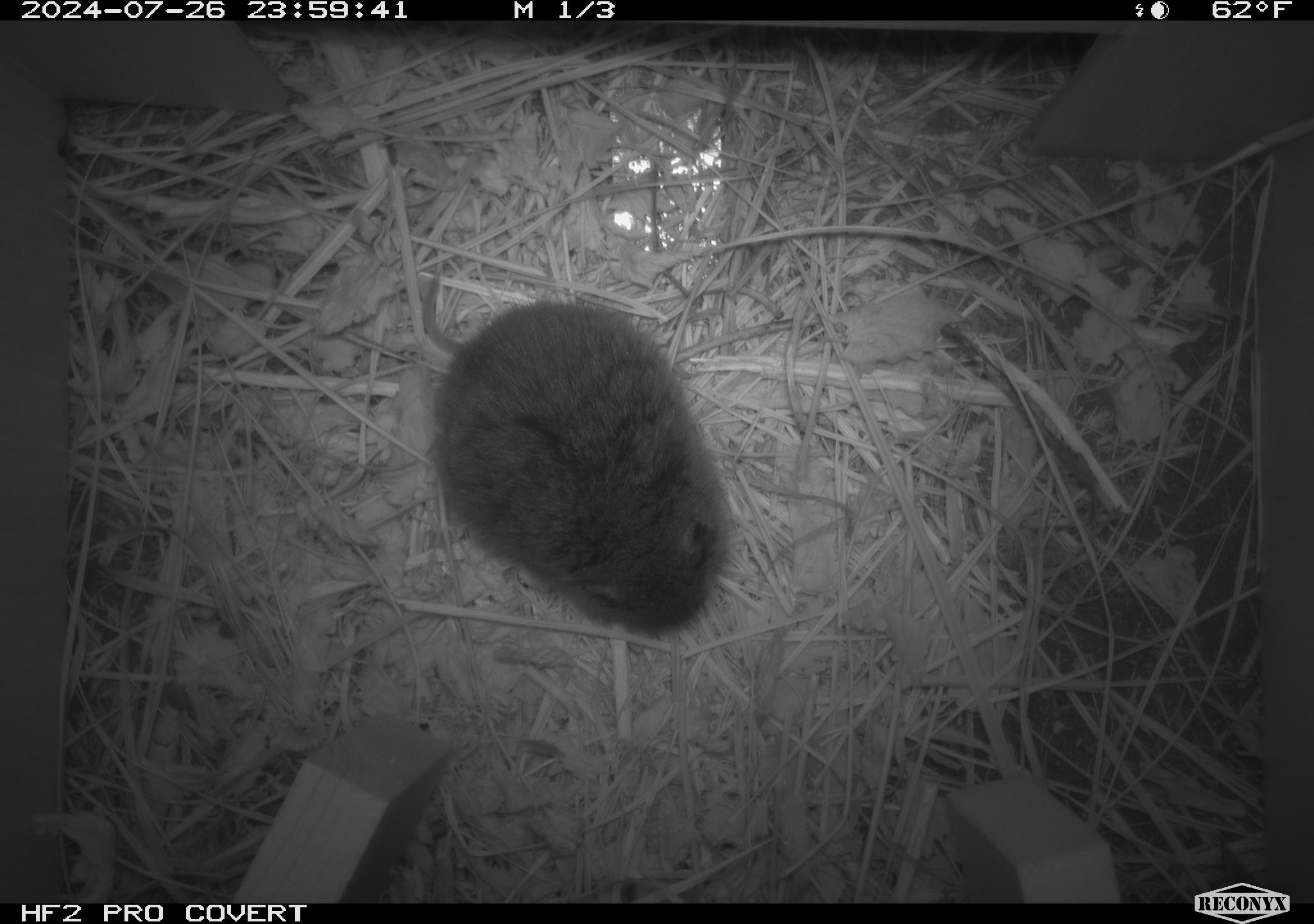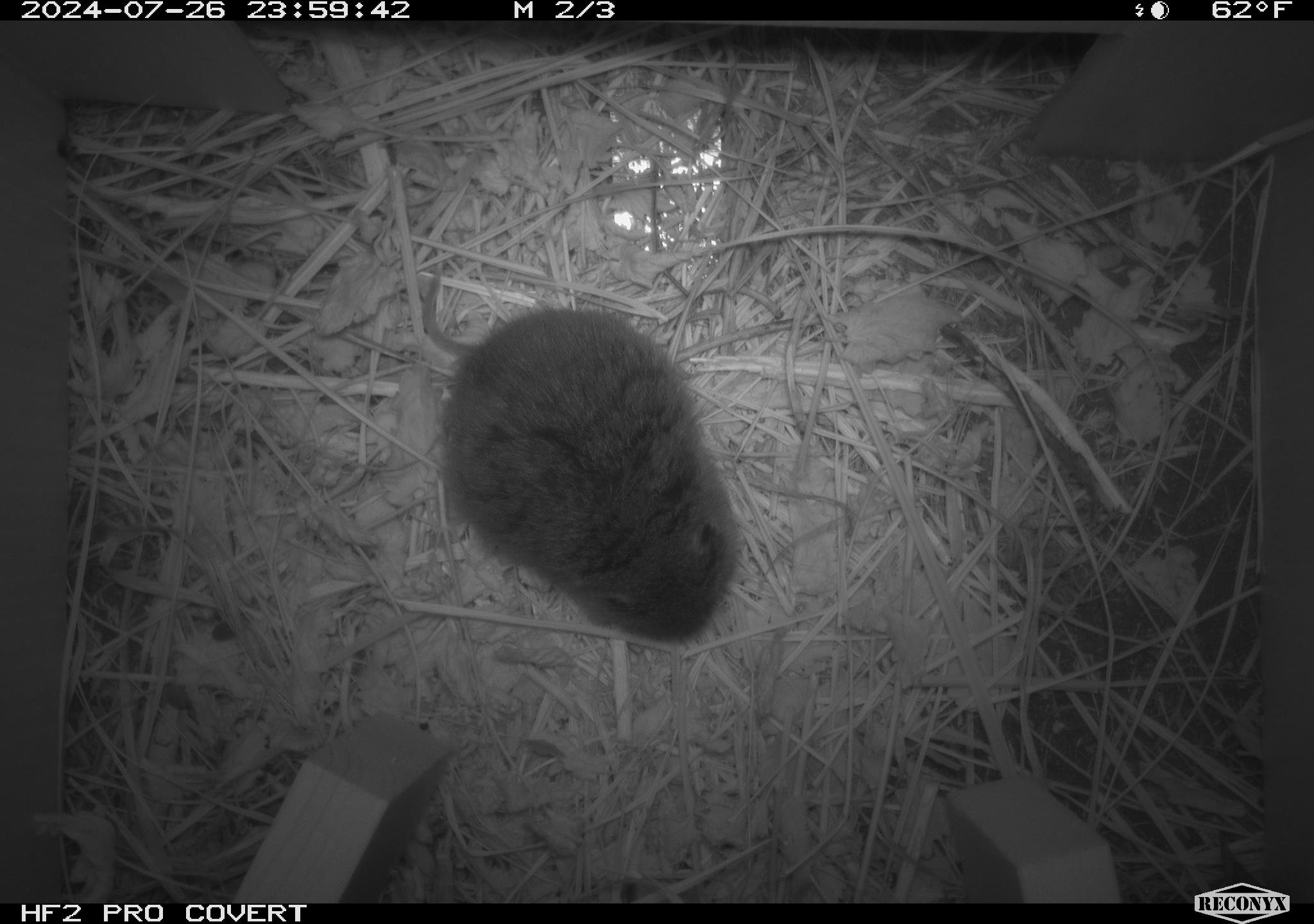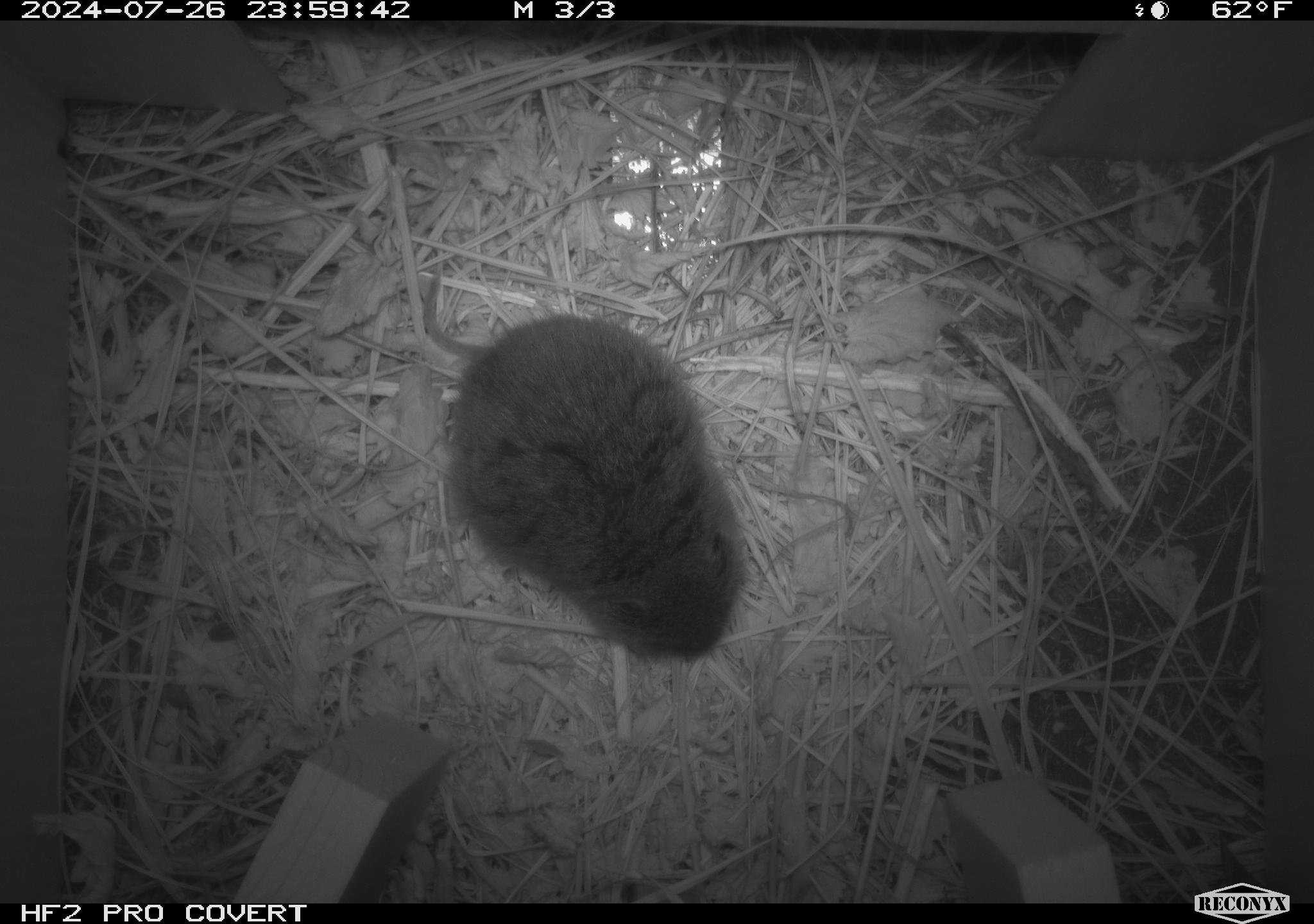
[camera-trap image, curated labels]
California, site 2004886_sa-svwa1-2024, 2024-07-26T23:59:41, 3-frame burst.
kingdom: Animalia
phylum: Chordata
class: Mammalia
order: Rodentia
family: Cricetidae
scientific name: Arvicolinae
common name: voles, lemmings, and muskrats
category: arvicolinae subfamily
Arvicolinae subfamily (voles, lemmings, and muskrats) (Arvicolinae).